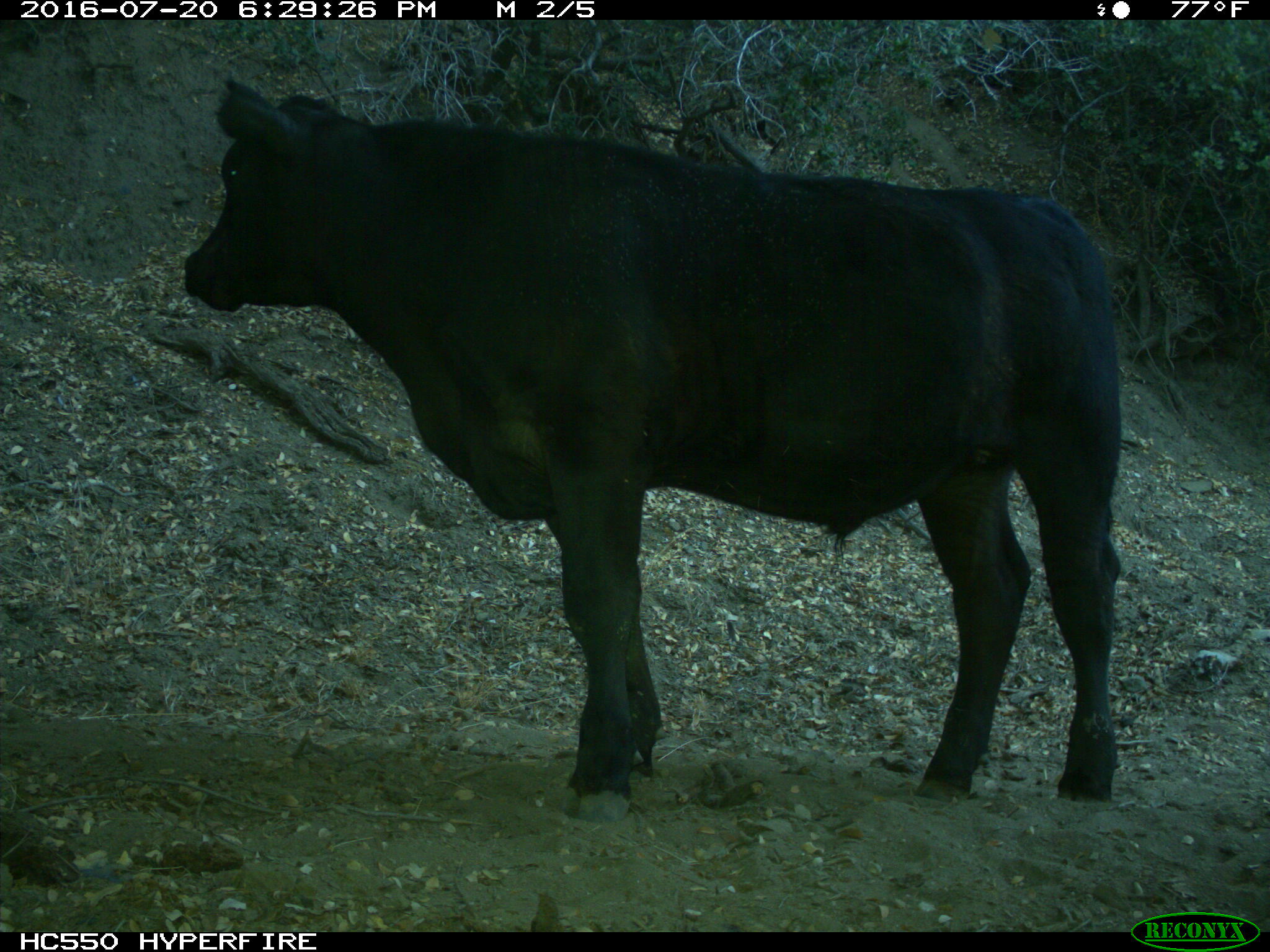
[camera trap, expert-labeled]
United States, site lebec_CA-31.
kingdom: Animalia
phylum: Chordata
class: Mammalia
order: Artiodactyla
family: Bovidae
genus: Bos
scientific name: Bos taurus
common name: domestic cow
Bos taurus (domestic cow).